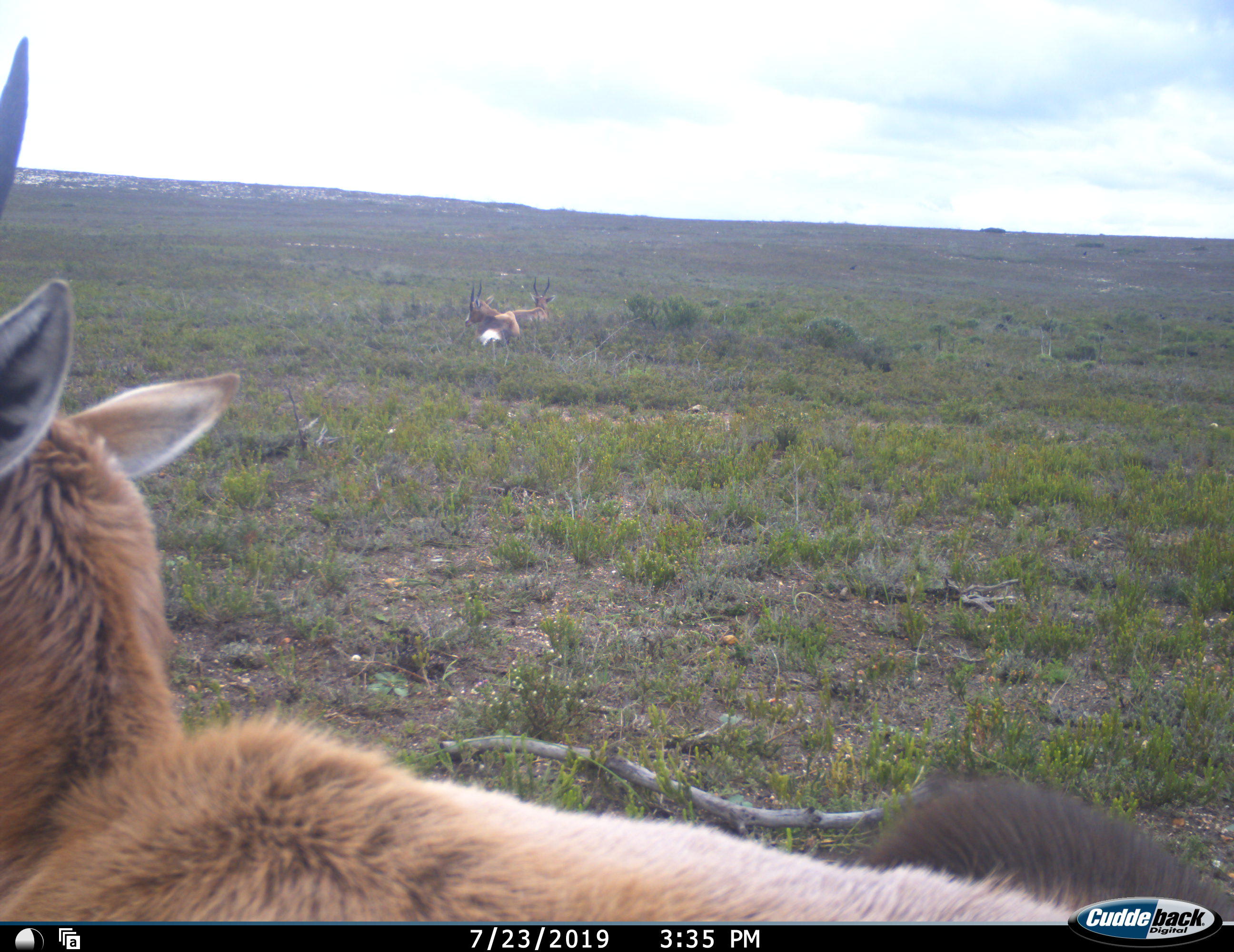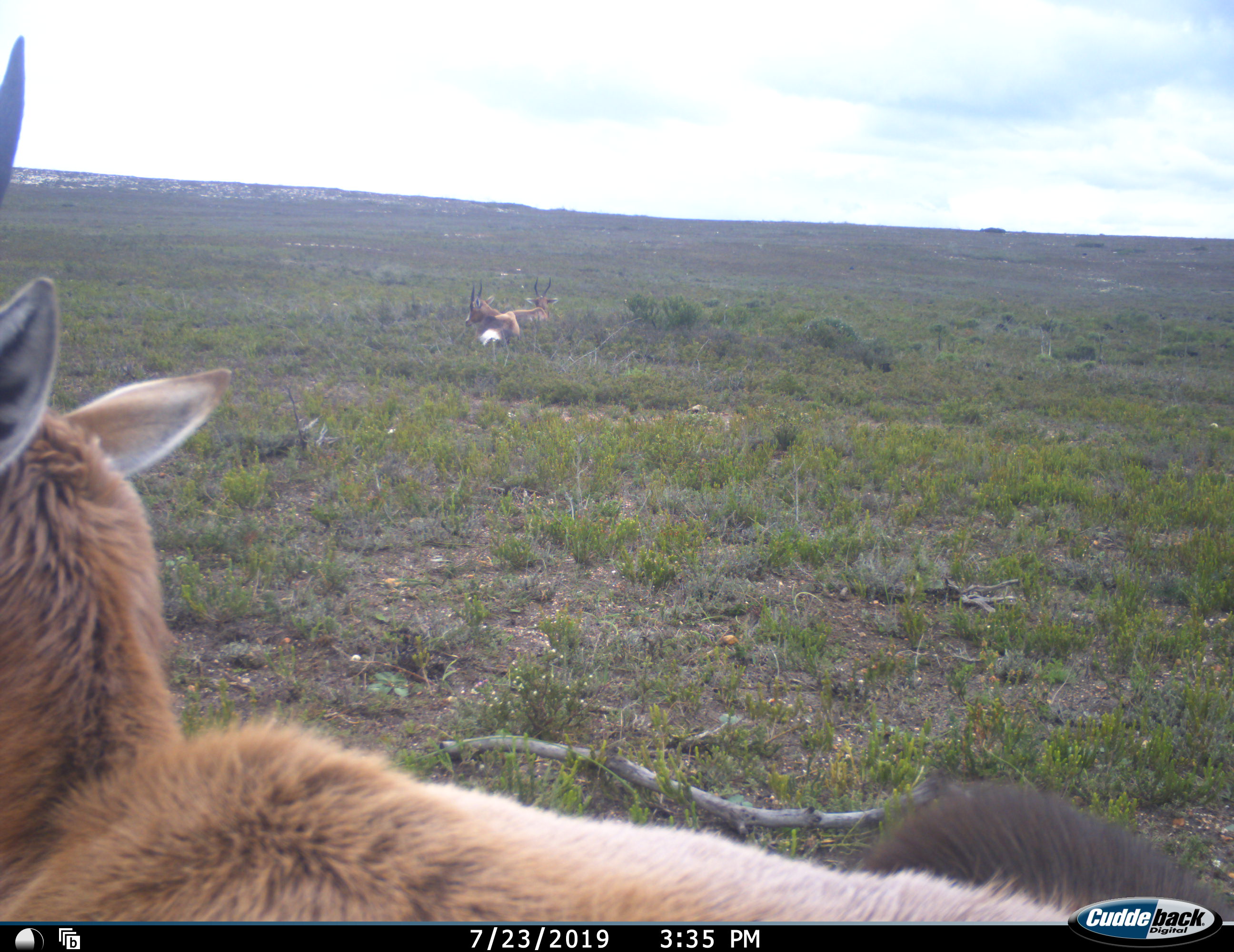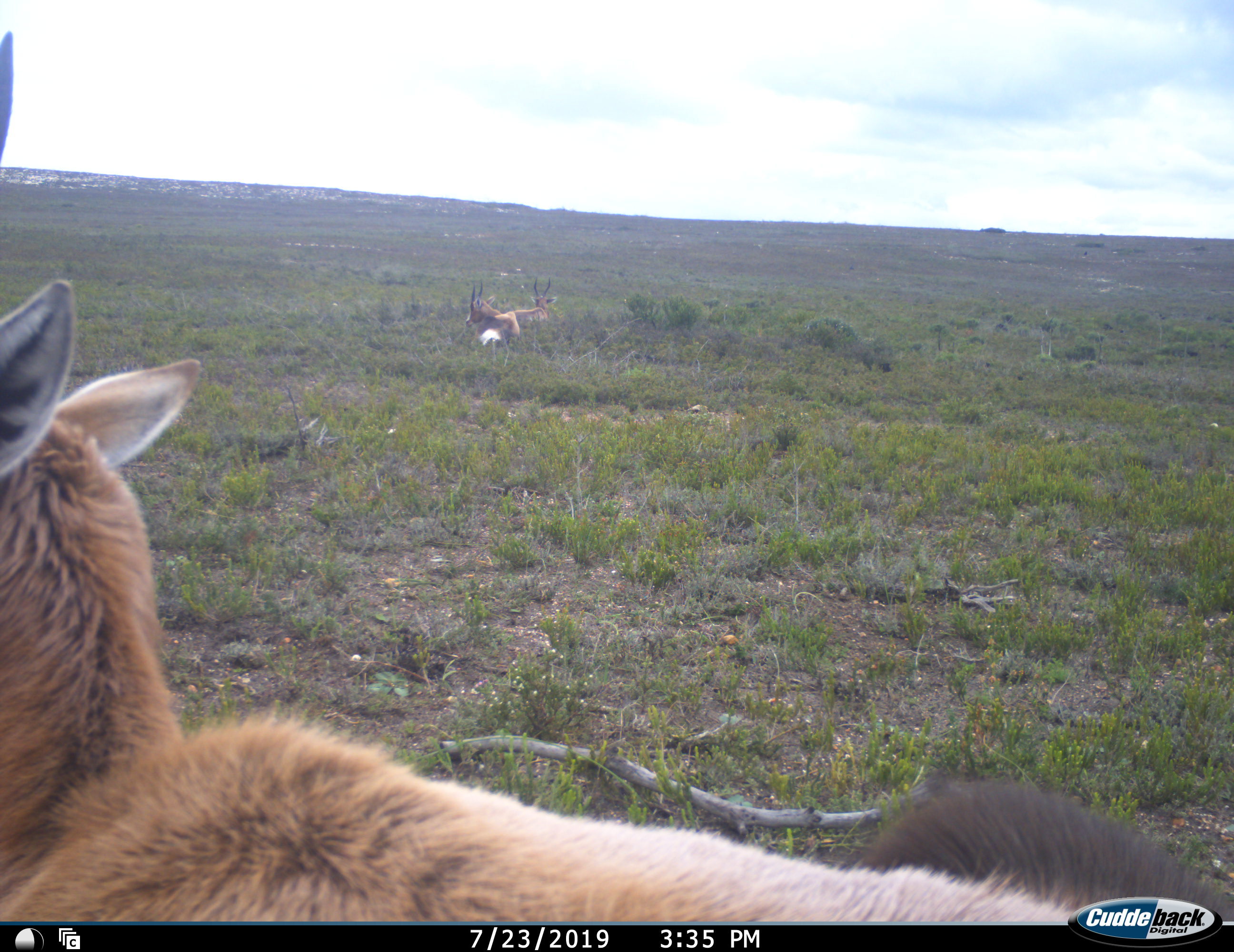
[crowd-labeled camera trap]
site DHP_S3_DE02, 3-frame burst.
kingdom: Animalia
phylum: Chordata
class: Mammalia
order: Artiodactyla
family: Bovidae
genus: Damaliscus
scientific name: Damaliscus pygargus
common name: bontebok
Bontebok (Damaliscus pygargus), count 3. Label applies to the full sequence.